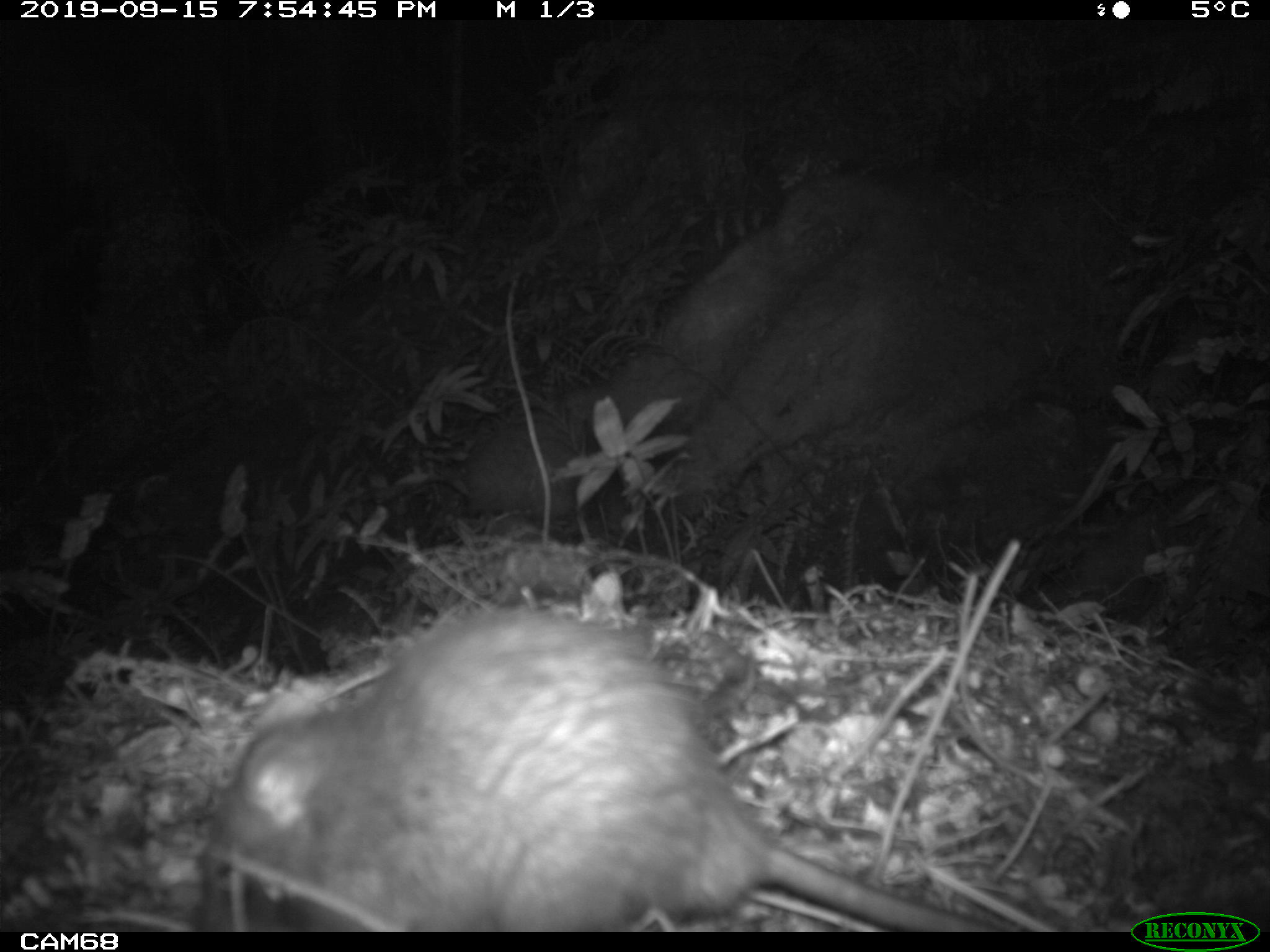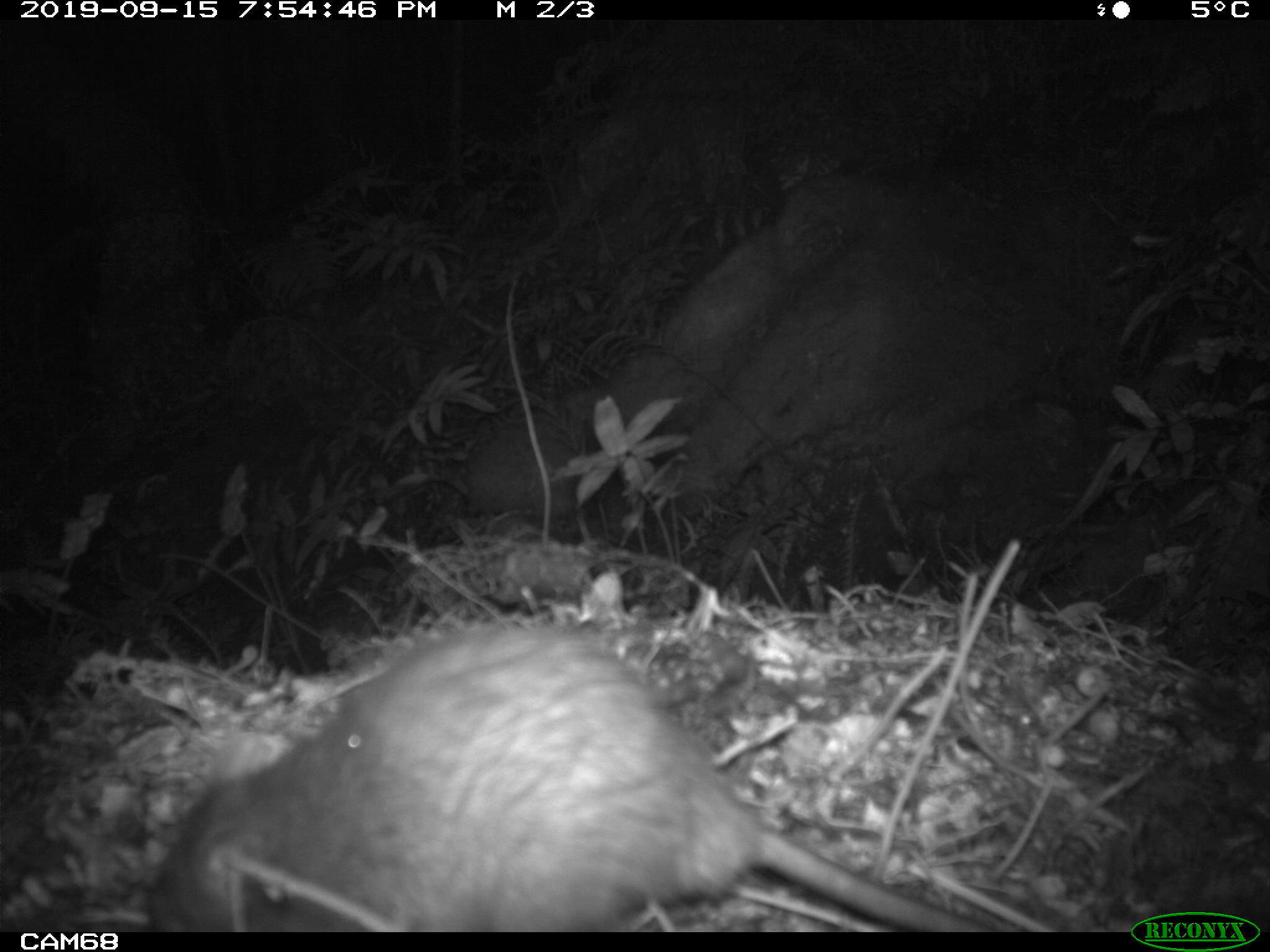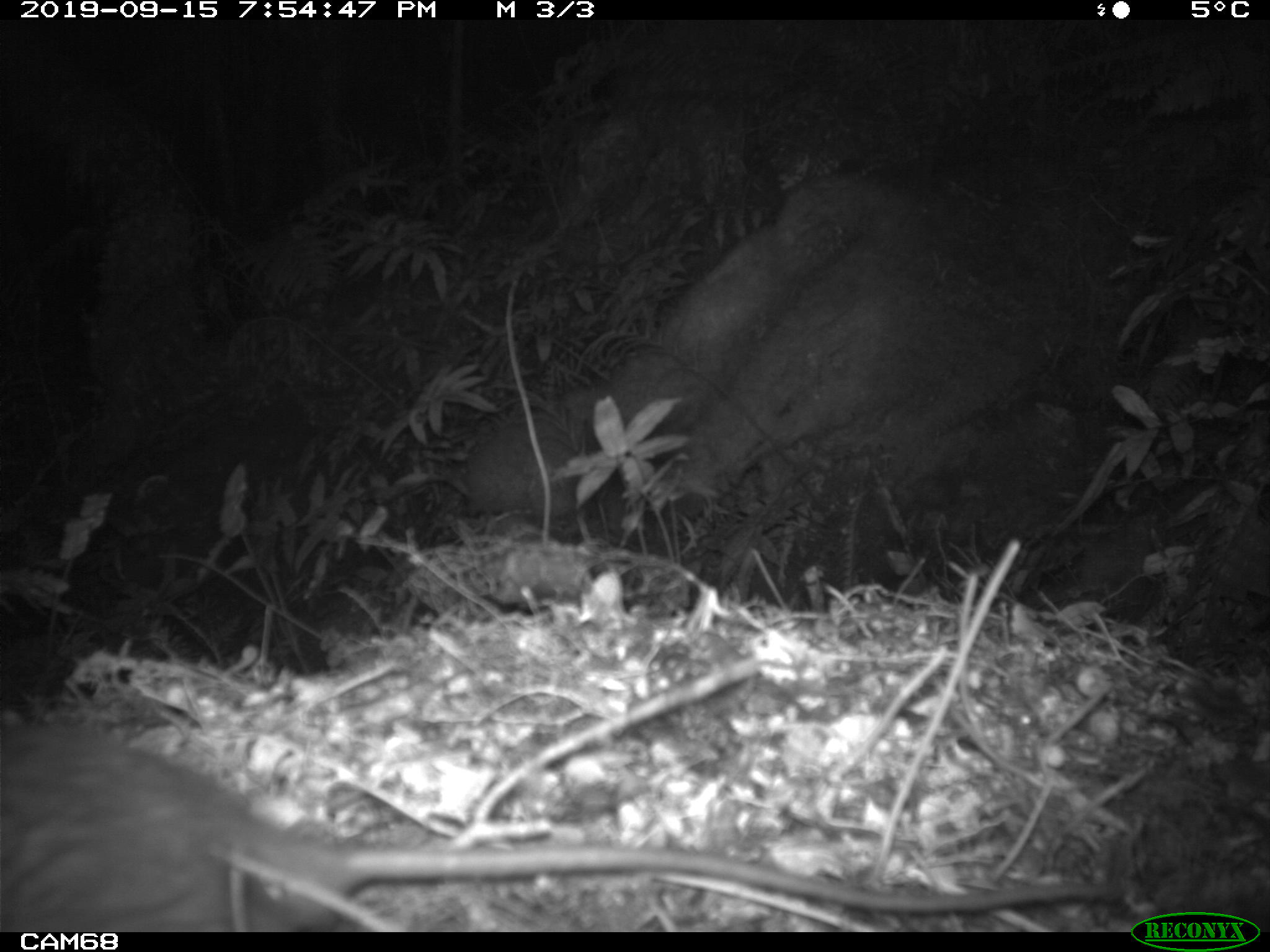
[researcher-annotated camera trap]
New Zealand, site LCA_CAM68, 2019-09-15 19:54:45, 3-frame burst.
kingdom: Animalia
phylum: Chordata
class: Mammalia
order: Rodentia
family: Muridae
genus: Rattus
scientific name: Rattus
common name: rat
Rat (Rattus).